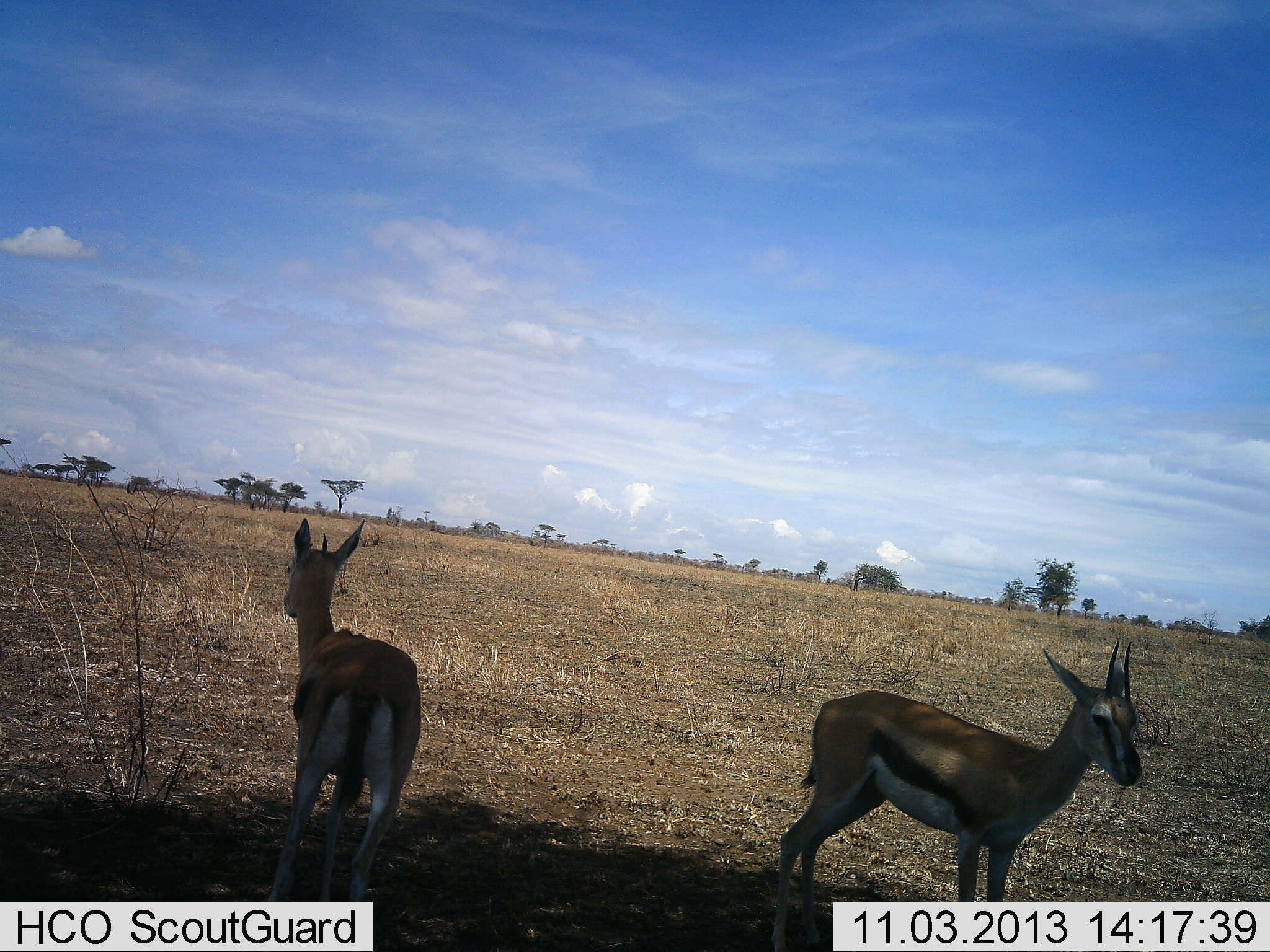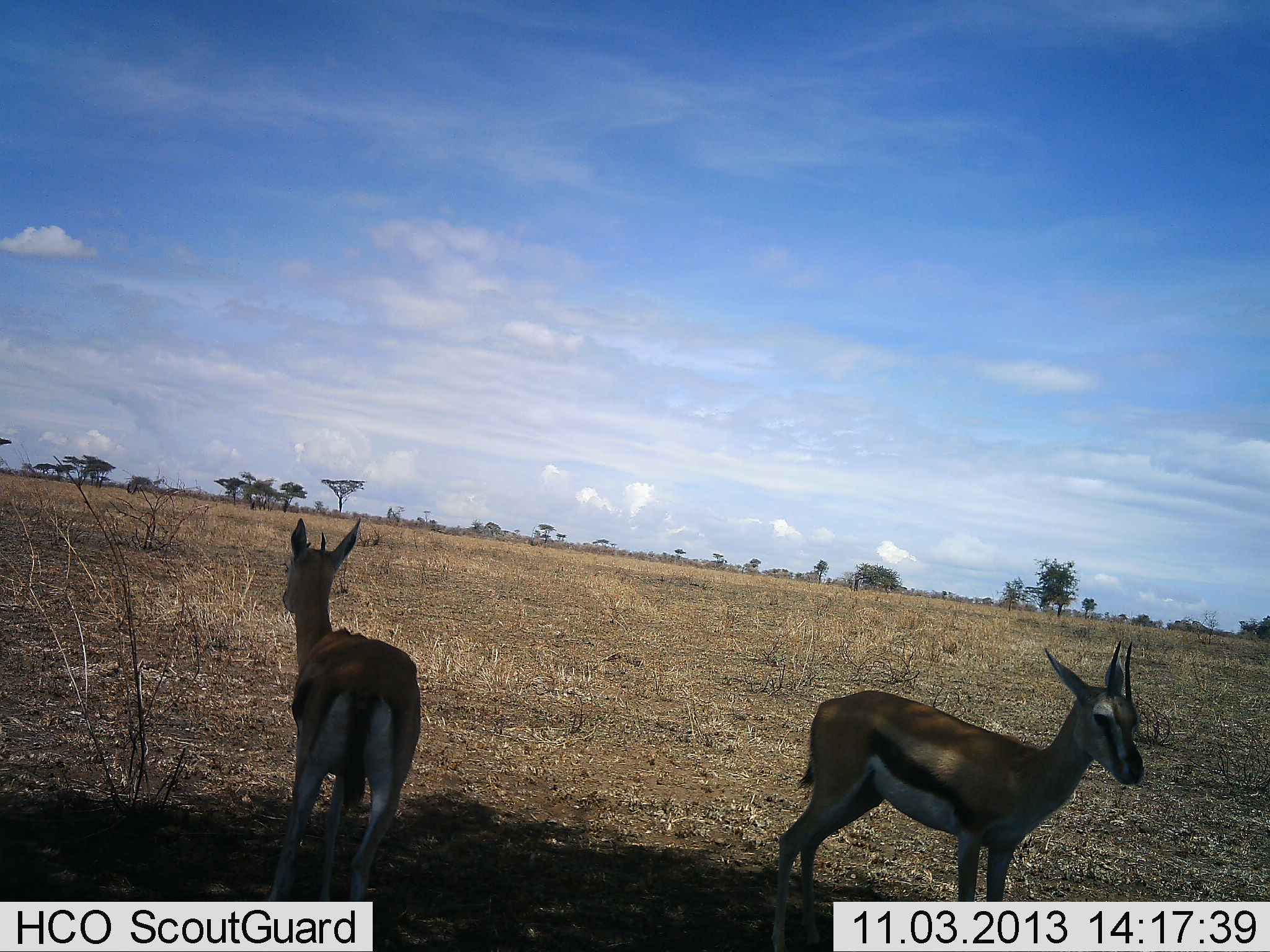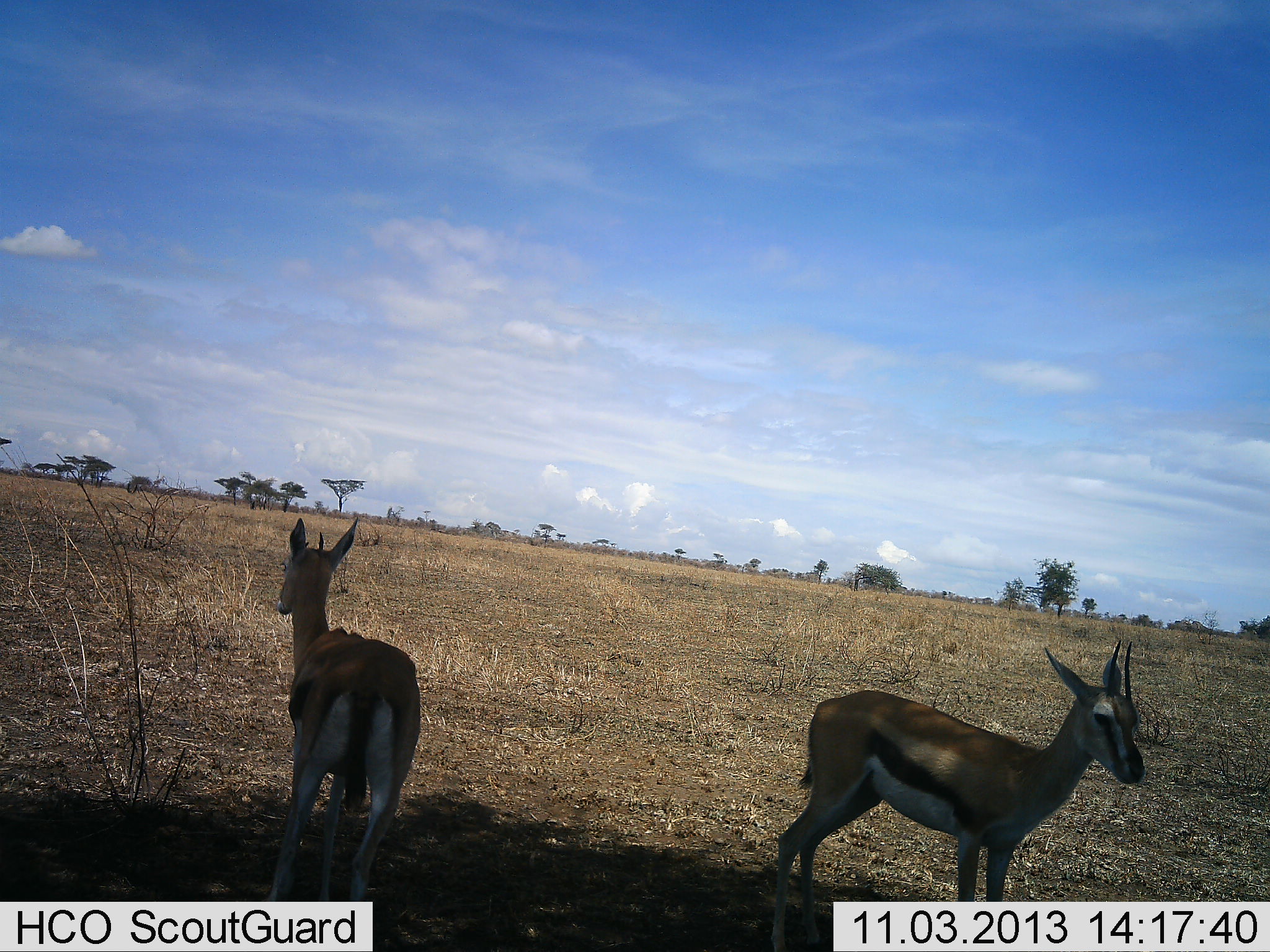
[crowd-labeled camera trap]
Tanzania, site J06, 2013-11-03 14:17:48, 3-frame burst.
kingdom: Animalia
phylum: Chordata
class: Mammalia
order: Artiodactyla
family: Bovidae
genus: Eudorcas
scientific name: Eudorcas thomsonii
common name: thomson's gazelle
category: gazellethomsons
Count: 2.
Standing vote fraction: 100%.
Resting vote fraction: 0%.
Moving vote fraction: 0%.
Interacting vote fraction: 0%.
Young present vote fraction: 0%.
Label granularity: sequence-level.